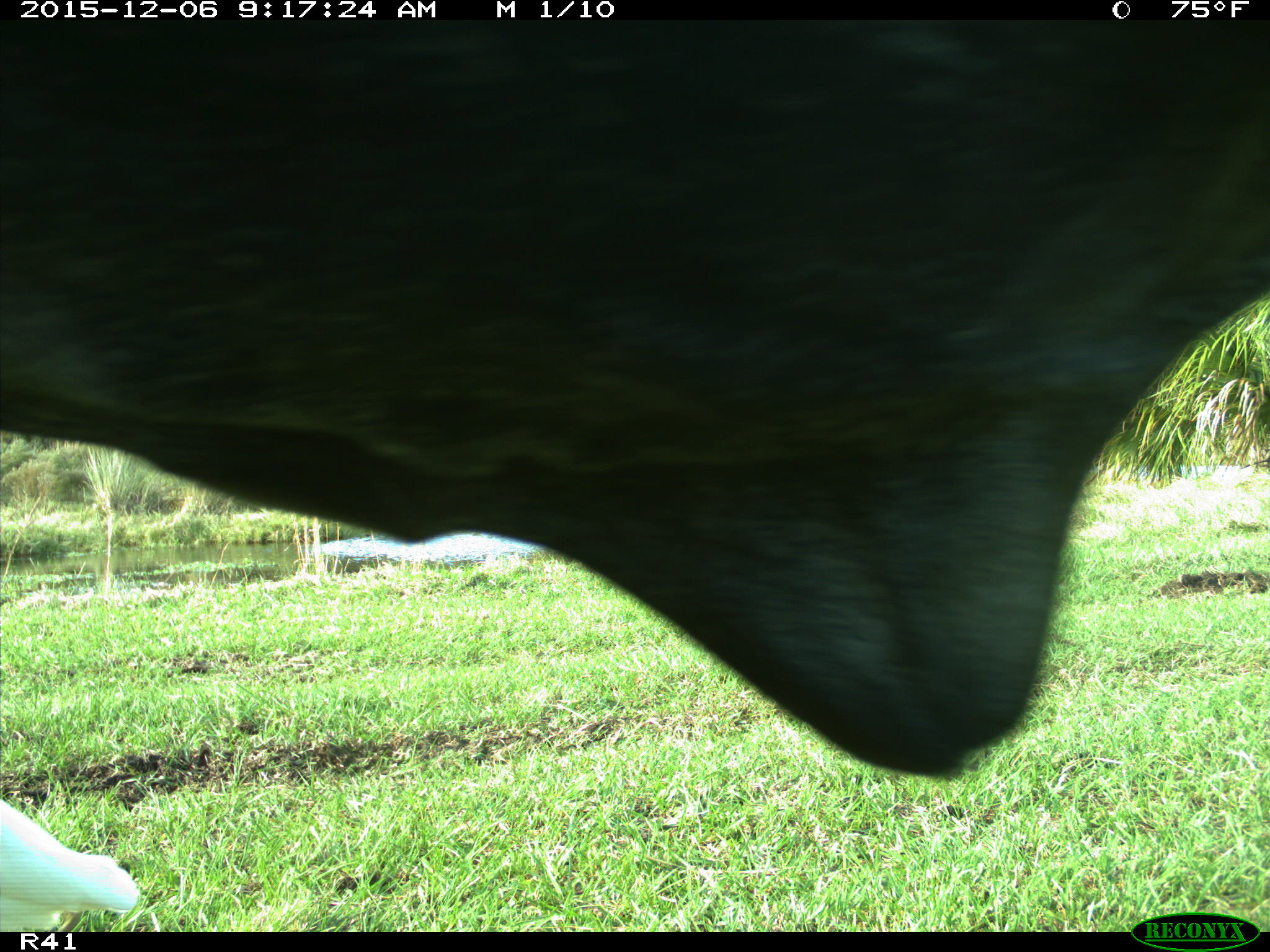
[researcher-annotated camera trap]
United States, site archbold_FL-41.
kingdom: Animalia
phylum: Chordata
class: Mammalia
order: Artiodactyla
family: Bovidae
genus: Bos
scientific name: Bos taurus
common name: domestic cow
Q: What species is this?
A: Bos taurus (domestic cow).